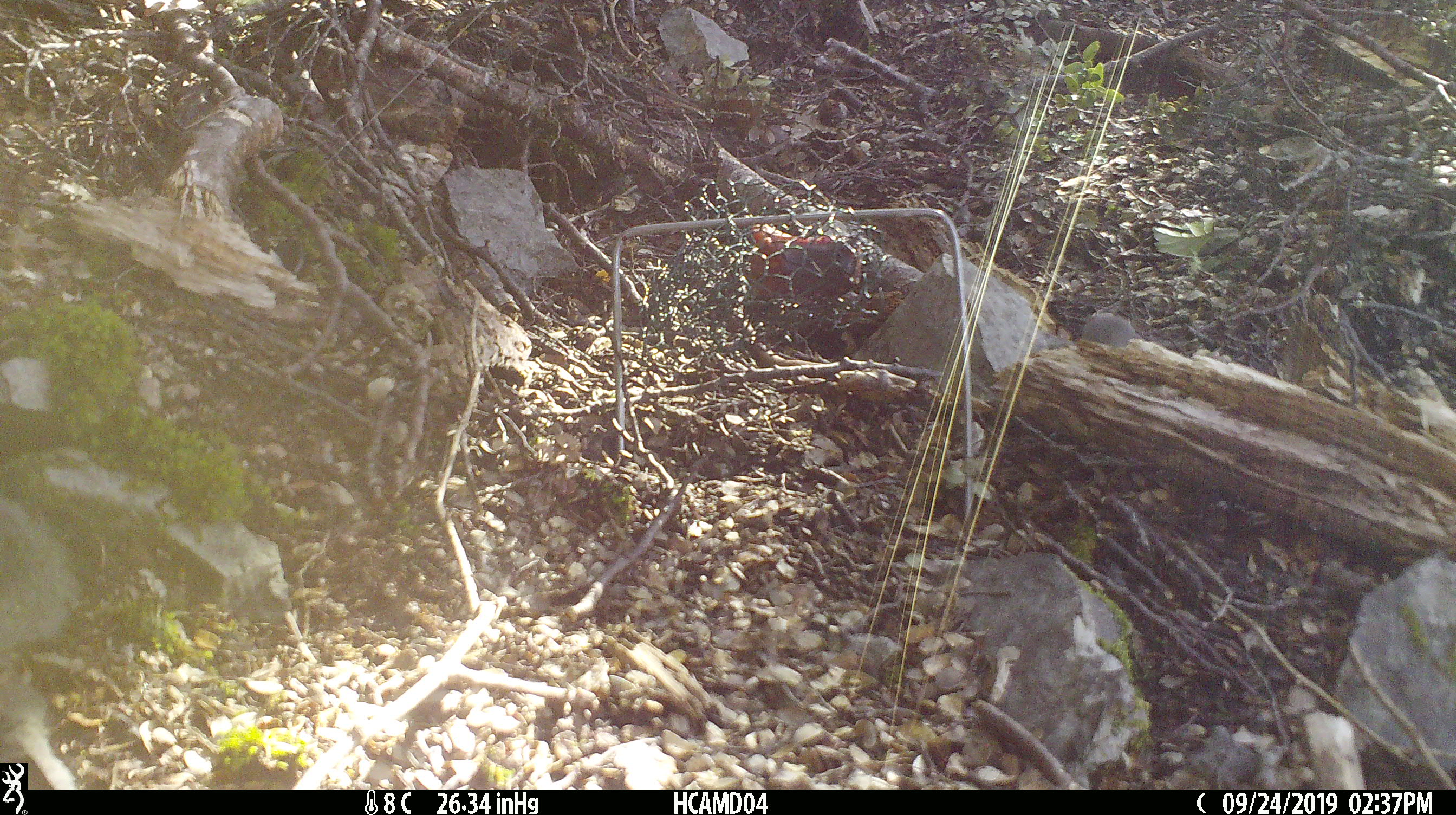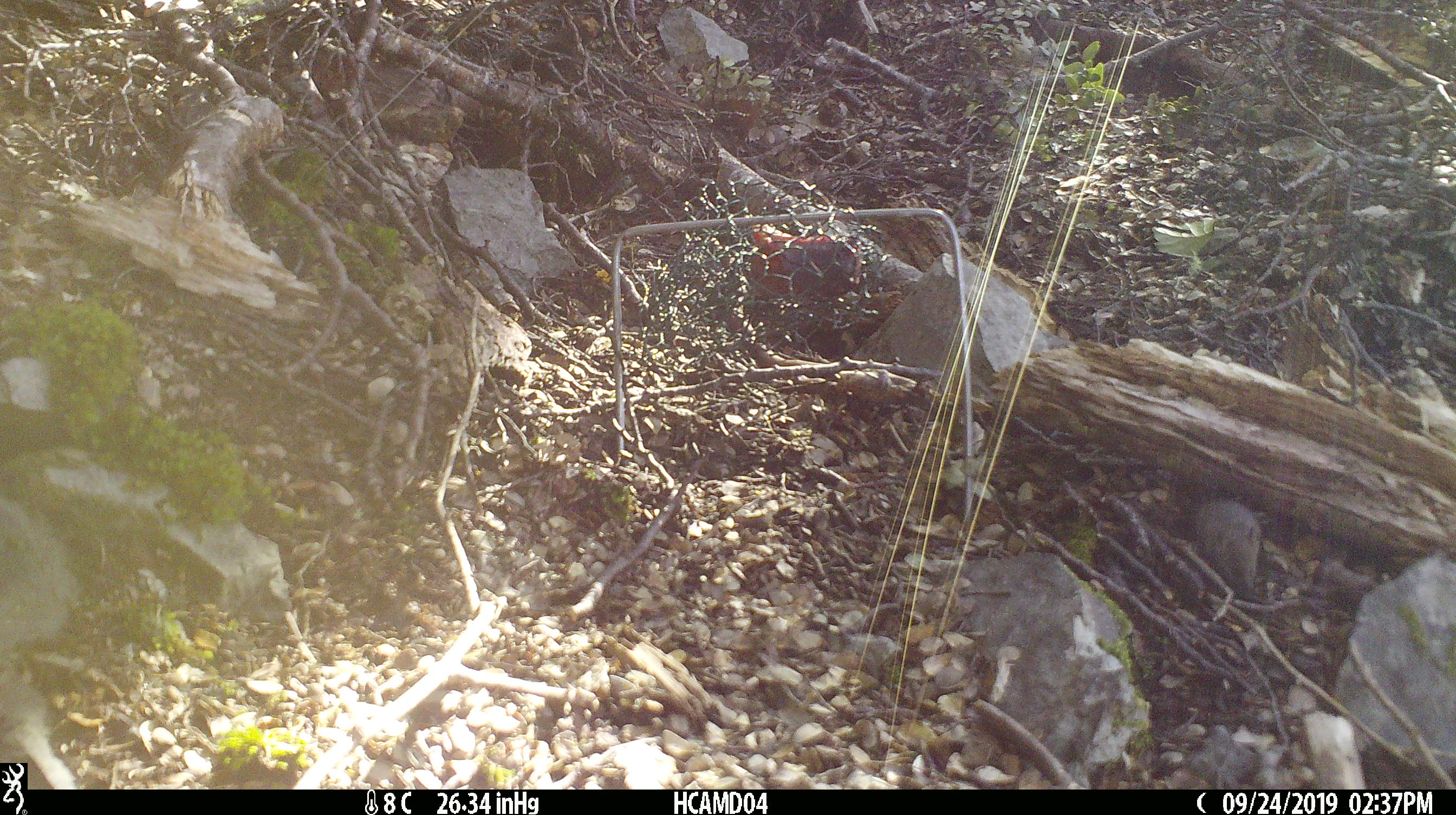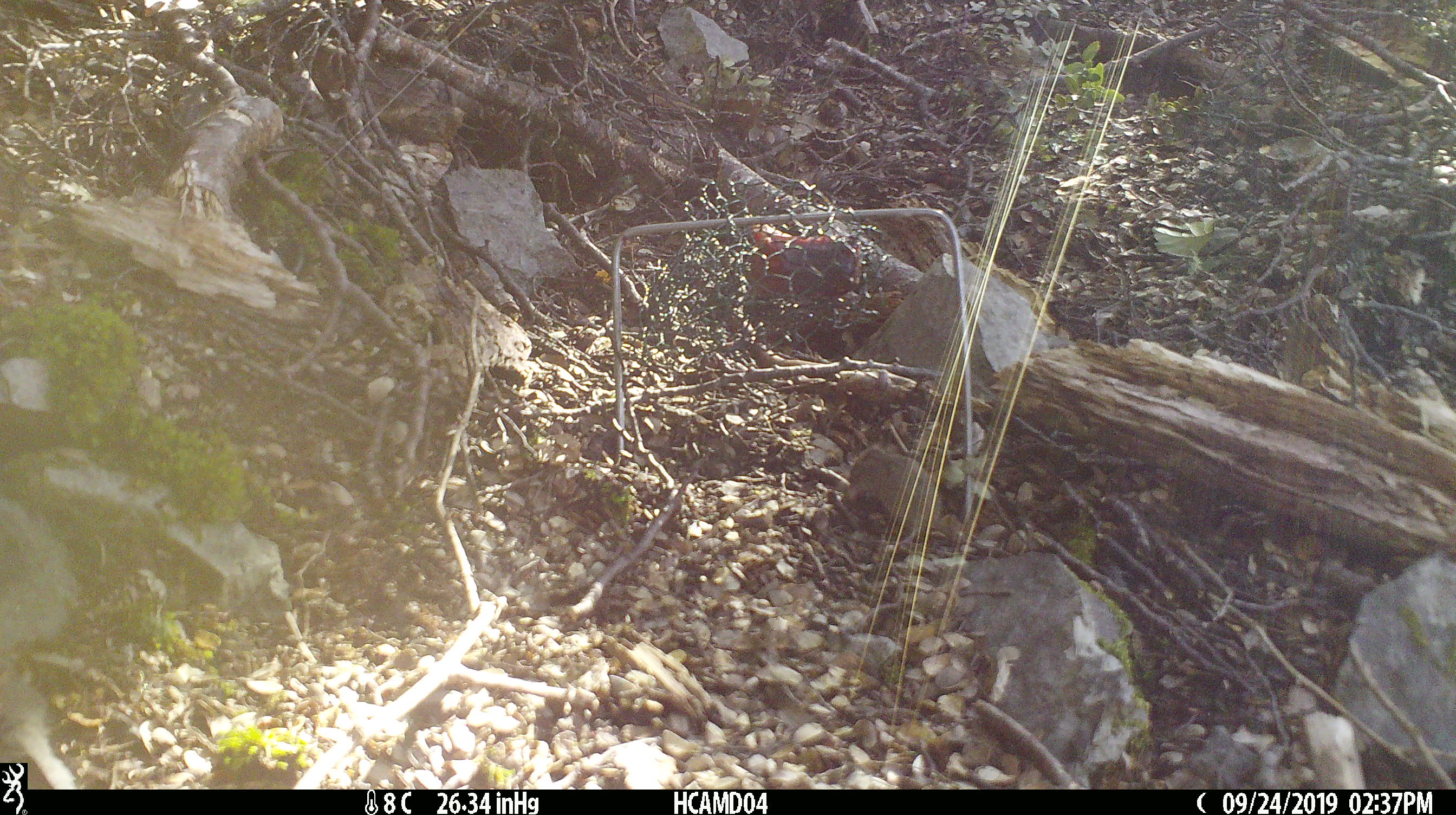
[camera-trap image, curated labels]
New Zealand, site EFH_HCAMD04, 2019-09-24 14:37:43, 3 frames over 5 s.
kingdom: Animalia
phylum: Chordata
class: Mammalia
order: Rodentia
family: Muridae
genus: Mus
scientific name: Mus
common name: mouse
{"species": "mouse (Mus)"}